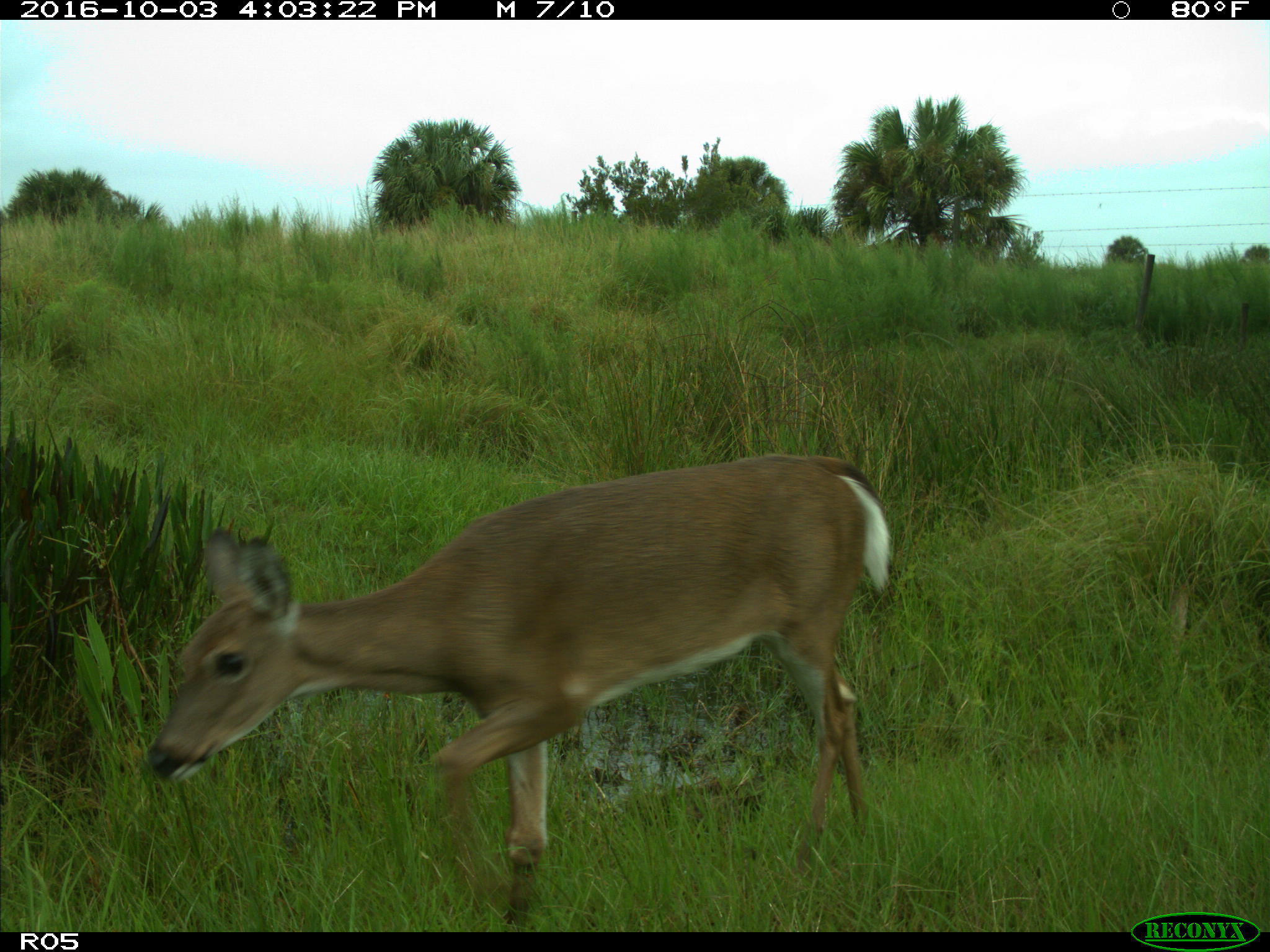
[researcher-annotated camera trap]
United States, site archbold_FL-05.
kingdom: Animalia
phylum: Chordata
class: Mammalia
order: Artiodactyla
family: Cervidae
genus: Odocoileus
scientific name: Odocoileus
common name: deer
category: unidentified deer